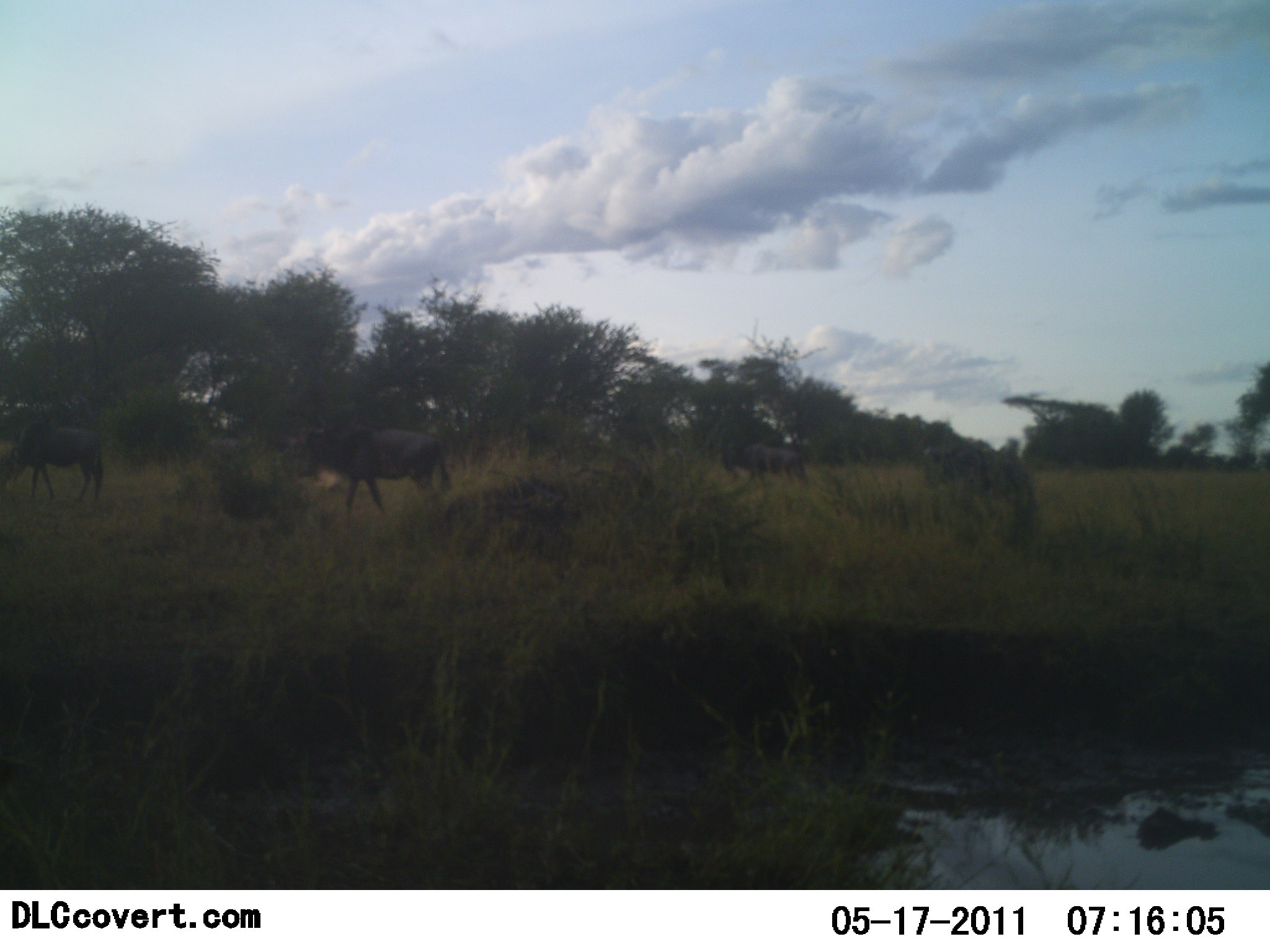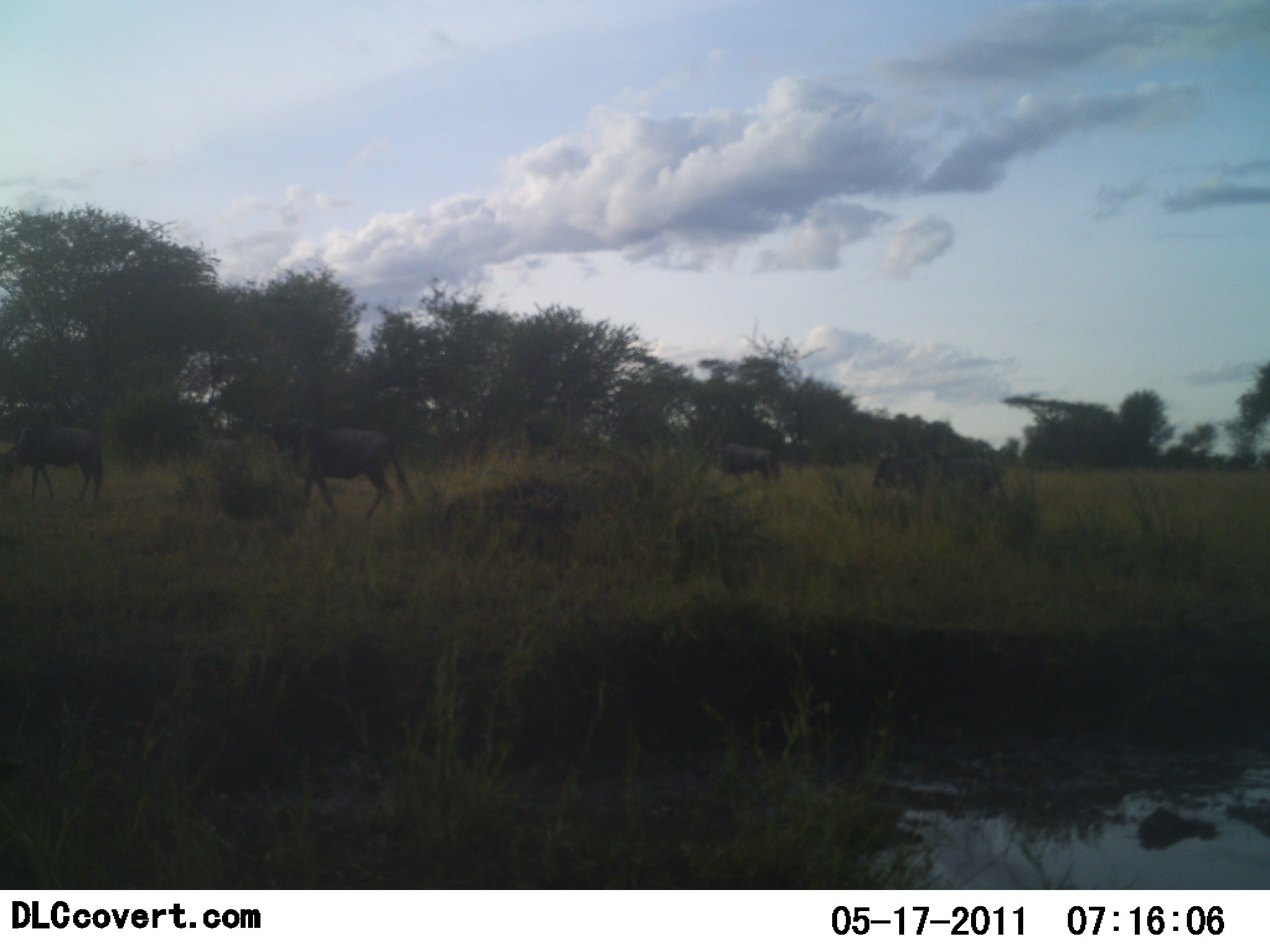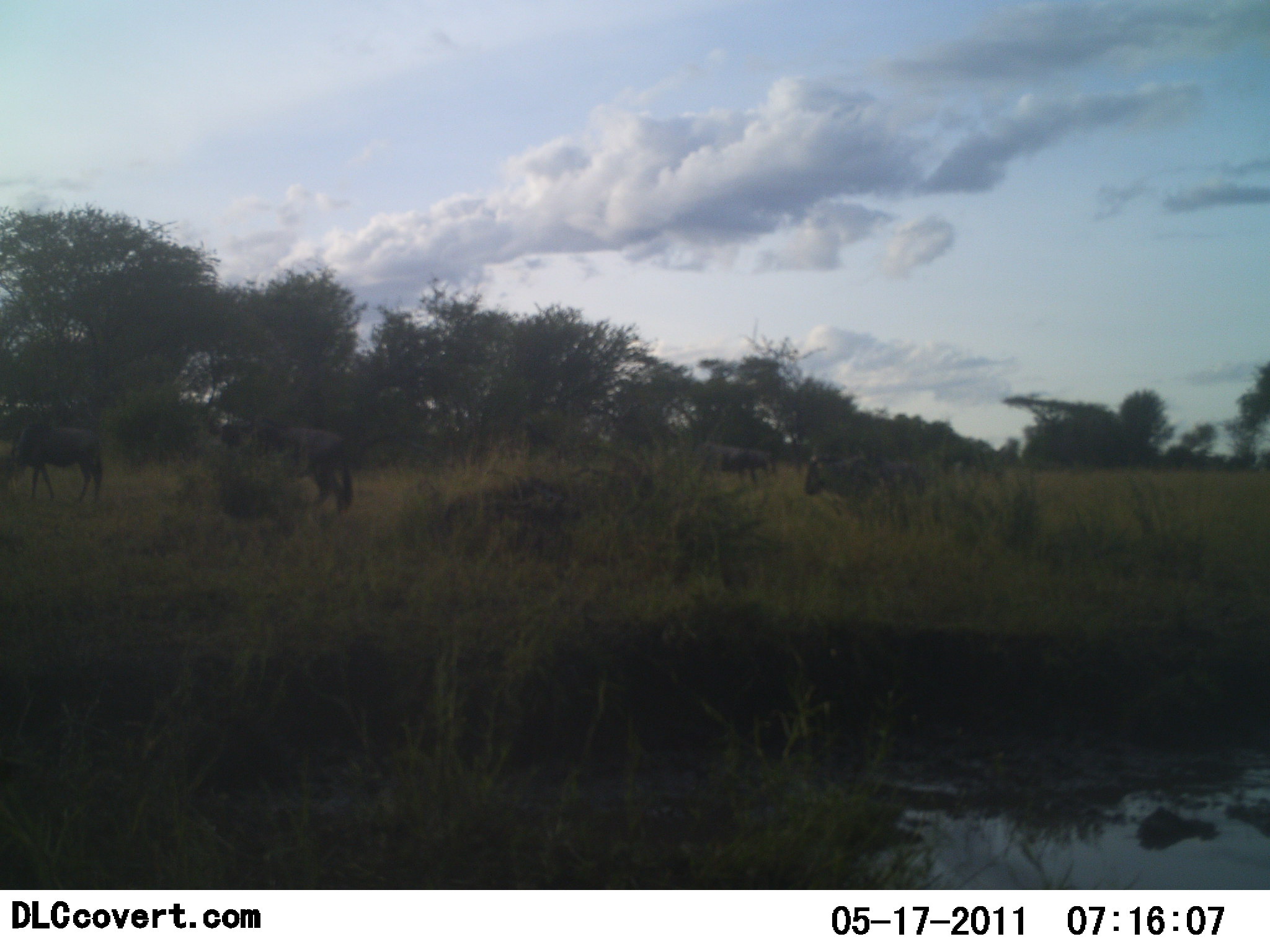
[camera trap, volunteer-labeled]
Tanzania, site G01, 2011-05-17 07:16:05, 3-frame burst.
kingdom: Animalia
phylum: Chordata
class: Mammalia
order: Artiodactyla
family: Bovidae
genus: Connochaetes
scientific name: Connochaetes taurinus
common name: blue wildebeest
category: wildebeest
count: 4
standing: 21%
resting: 0%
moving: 79%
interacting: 0%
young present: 0%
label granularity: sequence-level